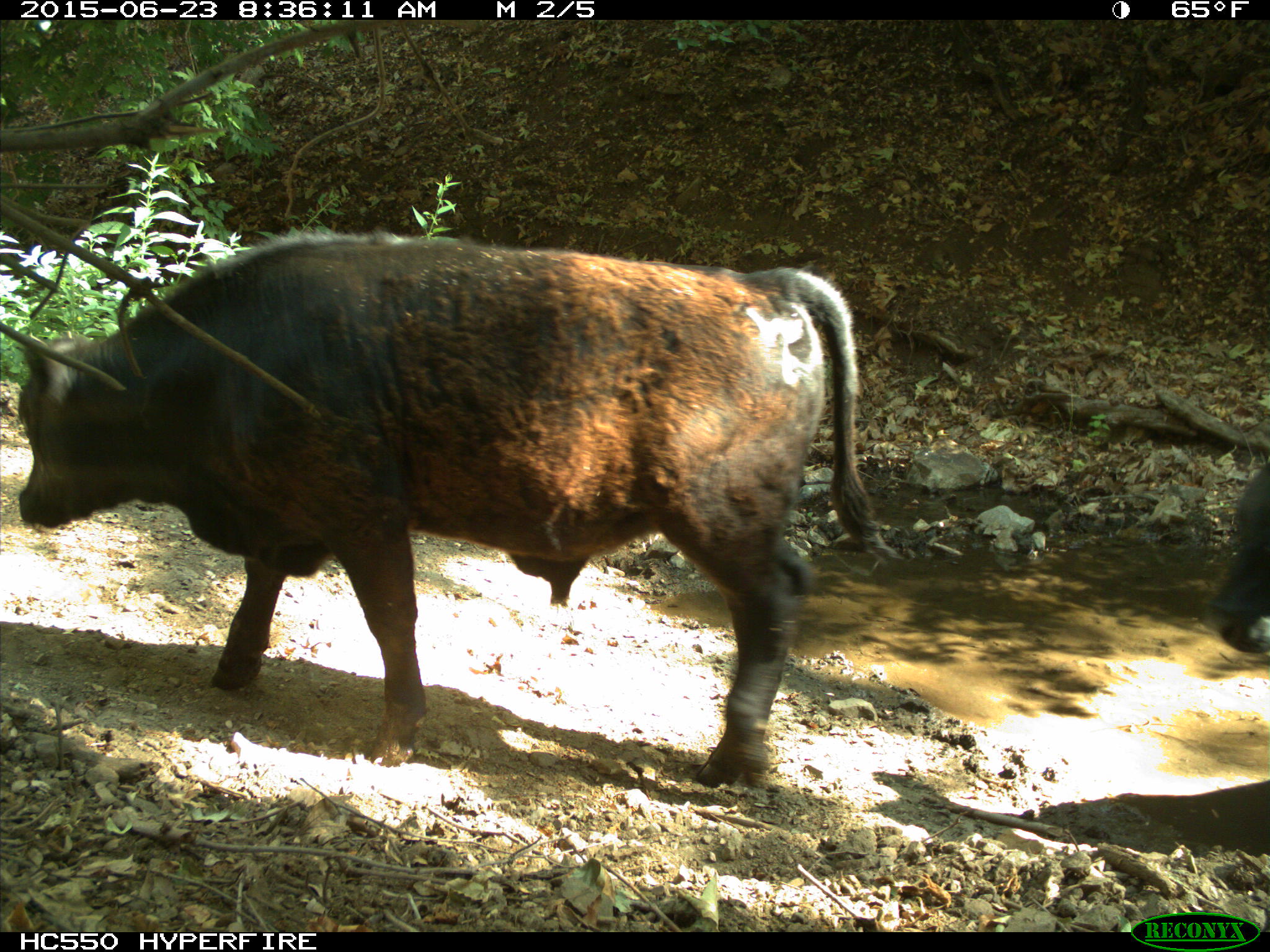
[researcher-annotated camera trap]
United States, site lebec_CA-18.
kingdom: Animalia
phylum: Chordata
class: Mammalia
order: Artiodactyla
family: Bovidae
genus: Bos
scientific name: Bos taurus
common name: domestic cow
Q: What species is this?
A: Bos taurus (domestic cow).